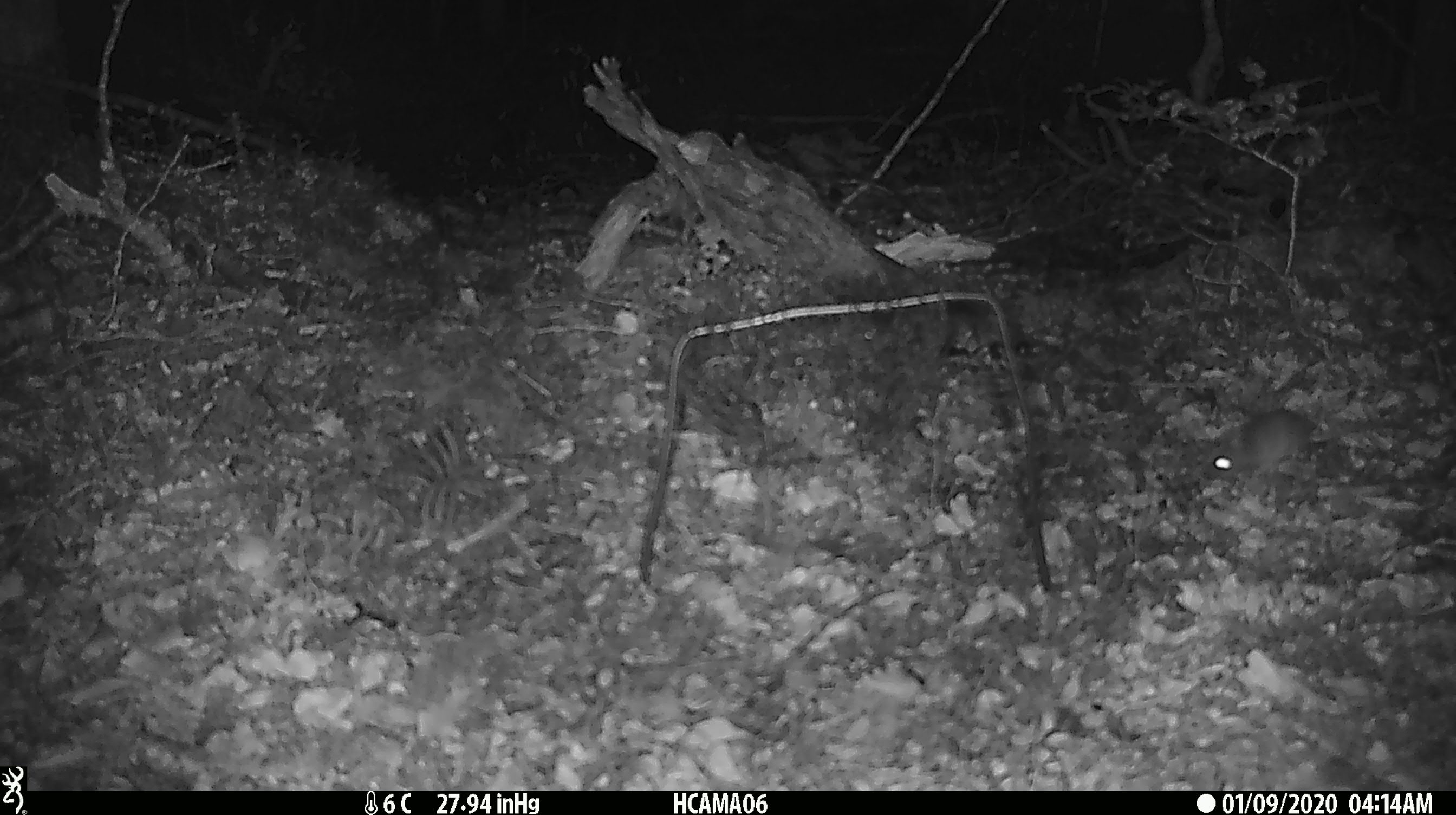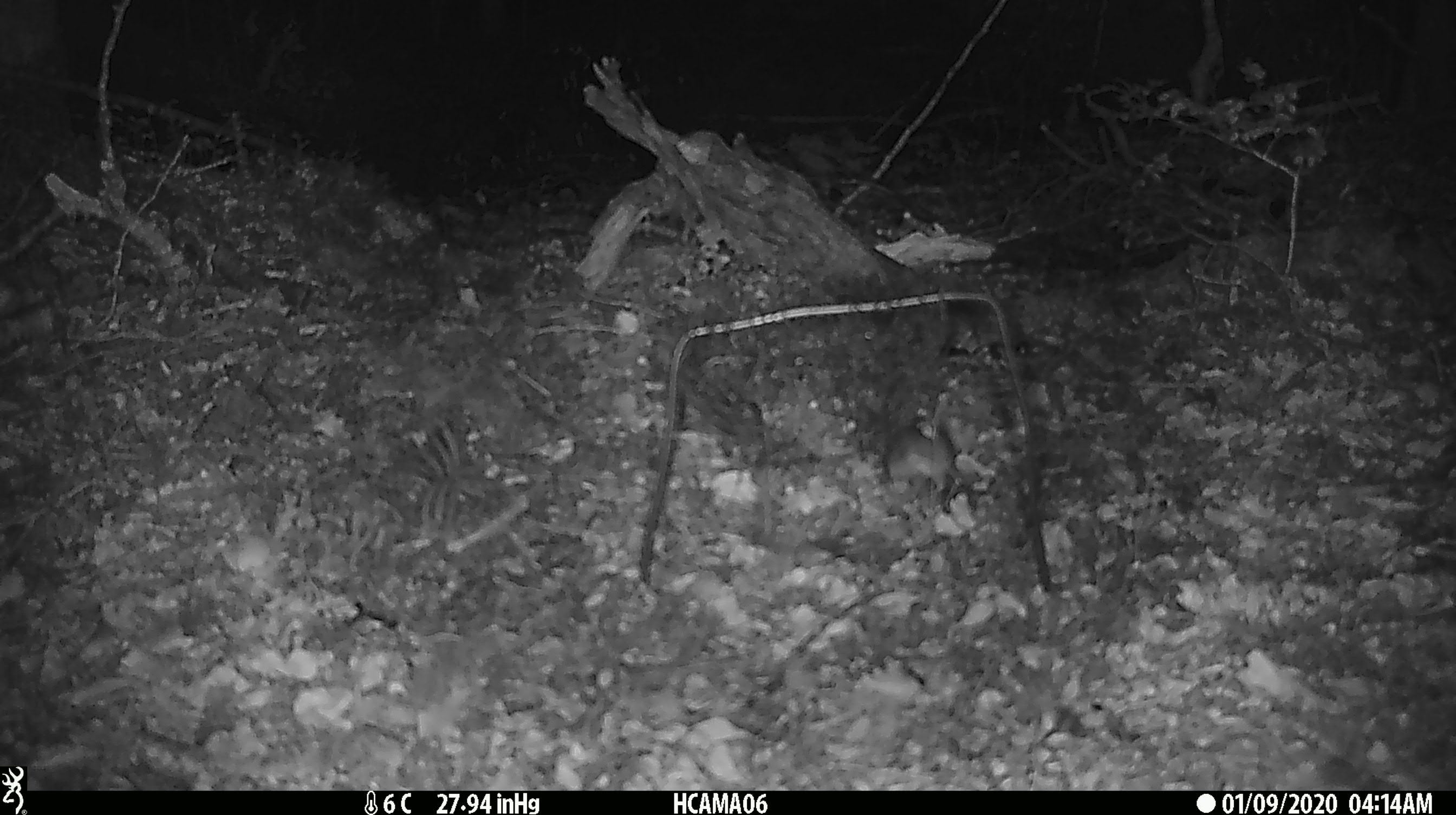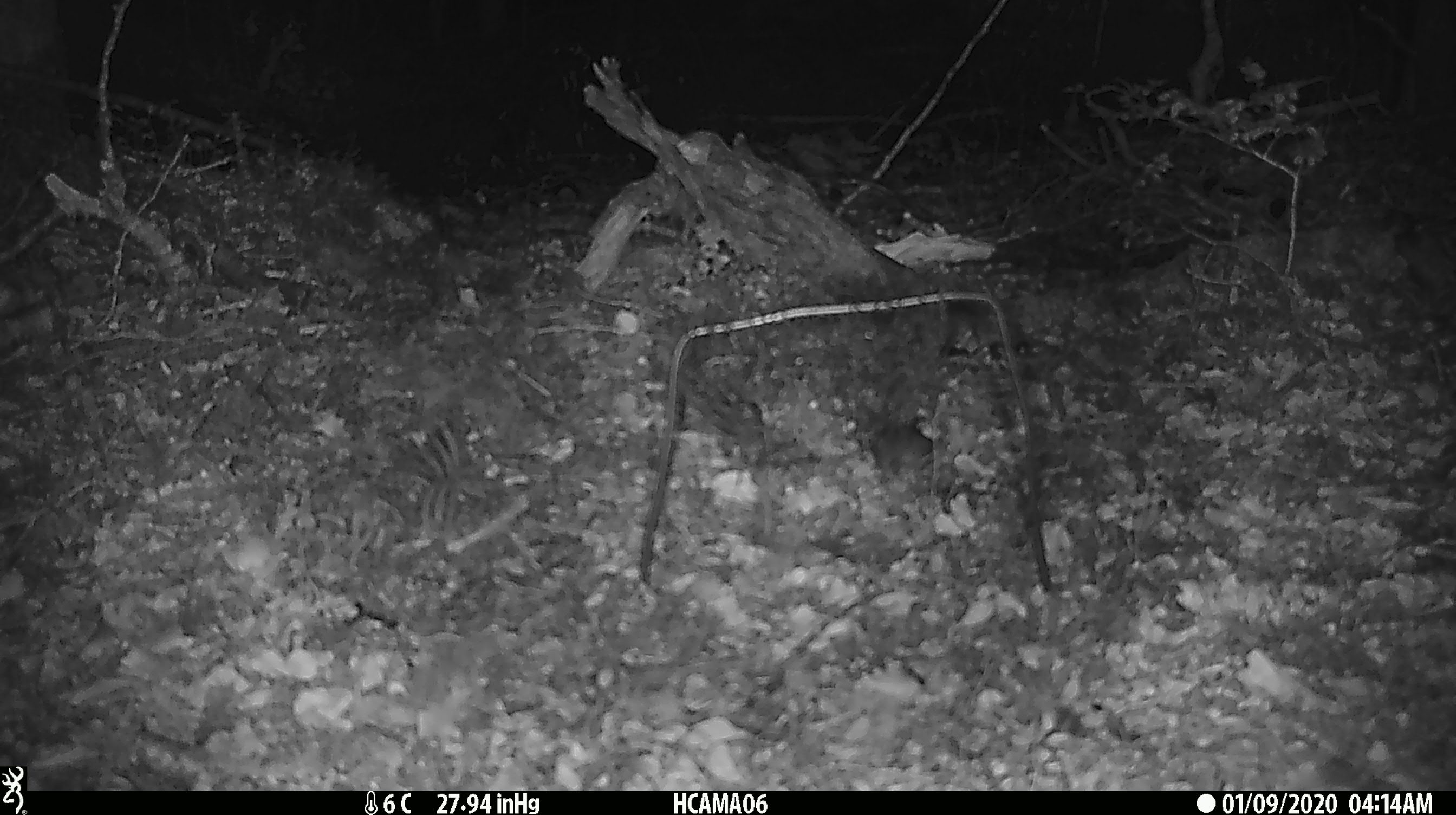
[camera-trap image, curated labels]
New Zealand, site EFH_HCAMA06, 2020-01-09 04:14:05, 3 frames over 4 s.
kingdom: Animalia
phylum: Chordata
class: Mammalia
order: Rodentia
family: Muridae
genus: Mus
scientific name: Mus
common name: mouse